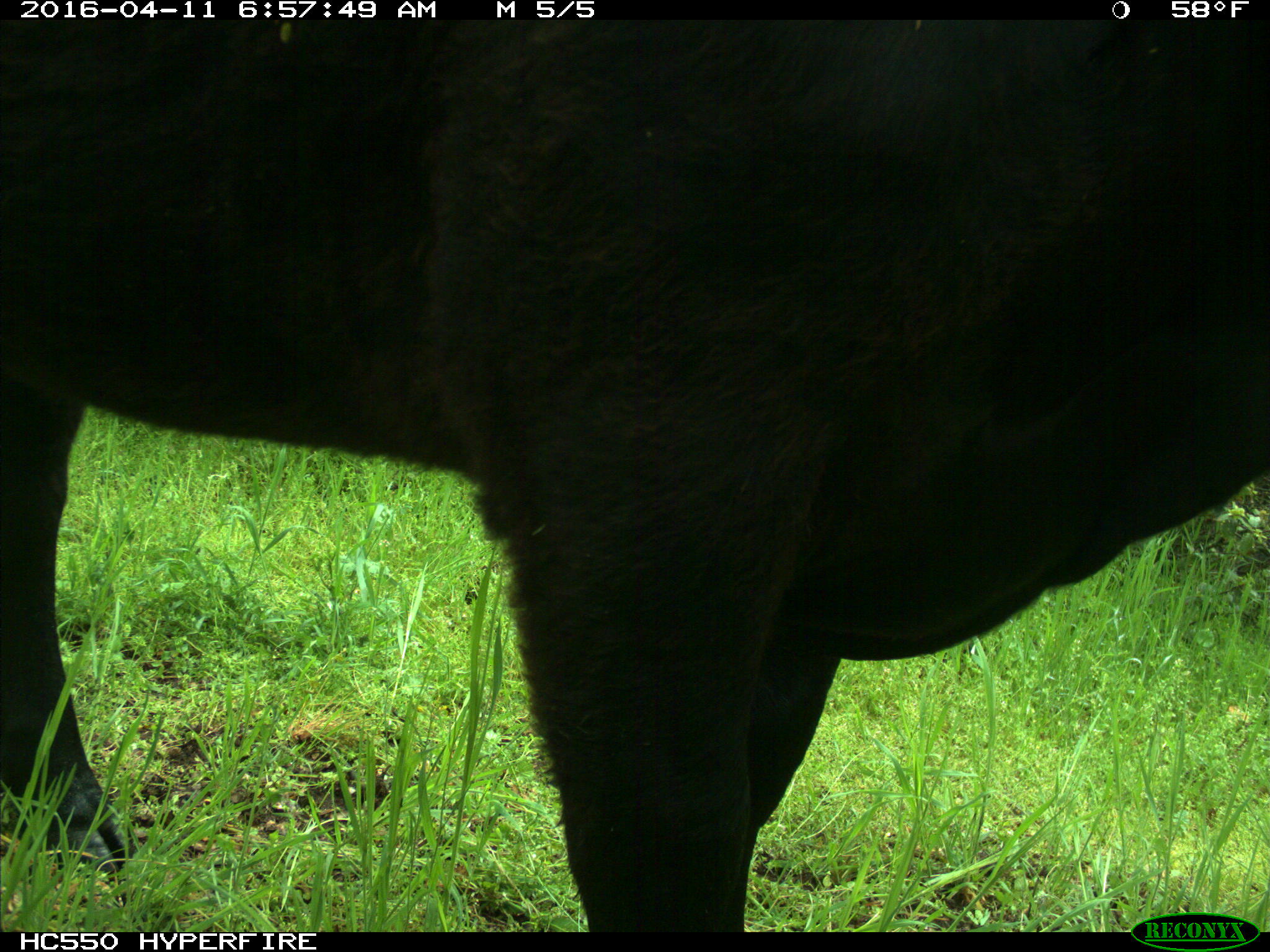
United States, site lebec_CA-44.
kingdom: Animalia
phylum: Chordata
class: Mammalia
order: Artiodactyla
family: Bovidae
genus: Bos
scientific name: Bos taurus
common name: domestic cow